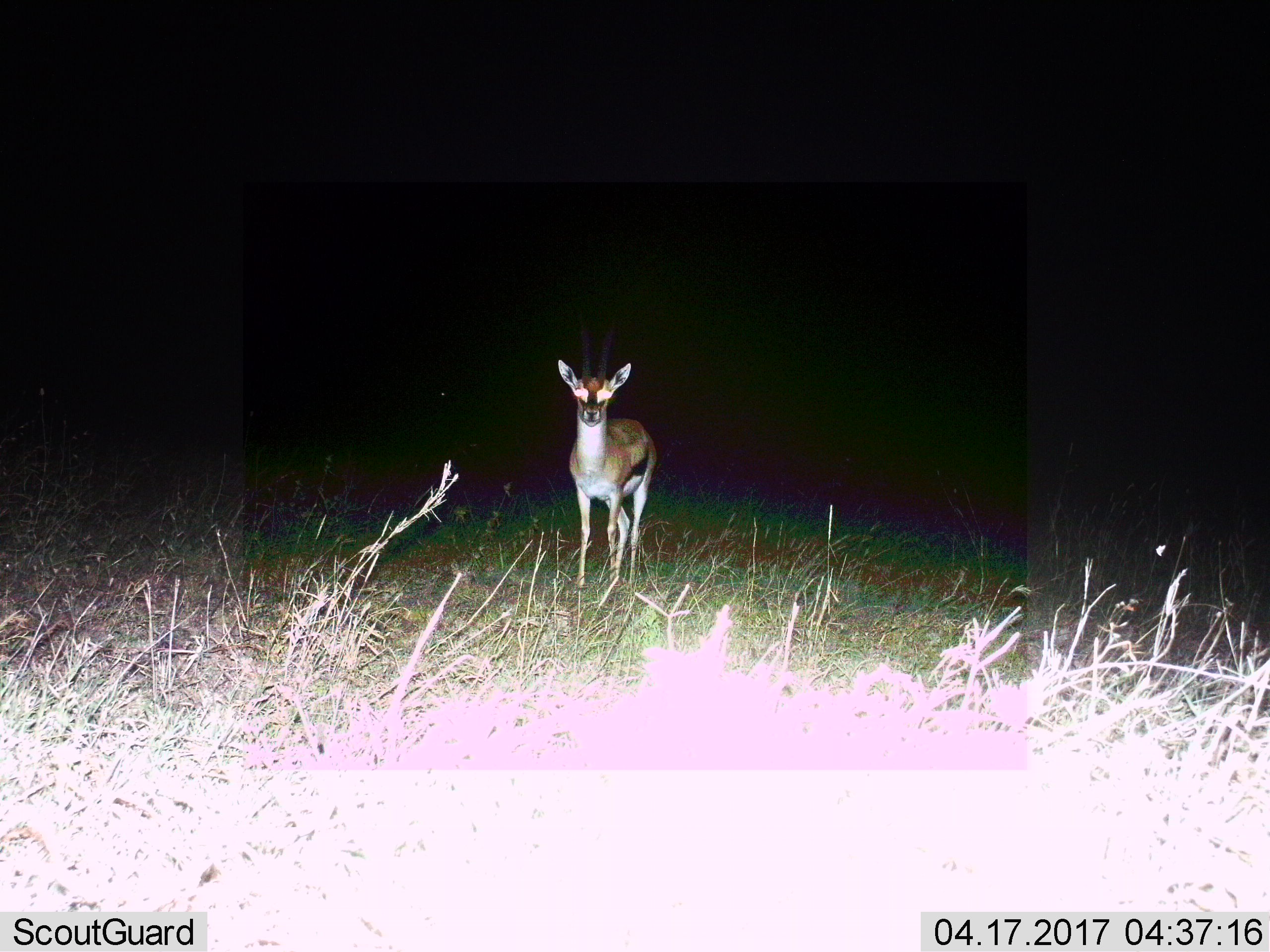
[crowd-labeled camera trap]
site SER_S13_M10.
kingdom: Animalia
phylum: Chordata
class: Mammalia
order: Artiodactyla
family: Bovidae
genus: Eudorcas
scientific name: Eudorcas thomsonii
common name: thomson's gazelle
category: gazellethomsons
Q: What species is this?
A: Gazellethomsons (thomson's gazelle) (Eudorcas thomsonii).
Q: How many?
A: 1.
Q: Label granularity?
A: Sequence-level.